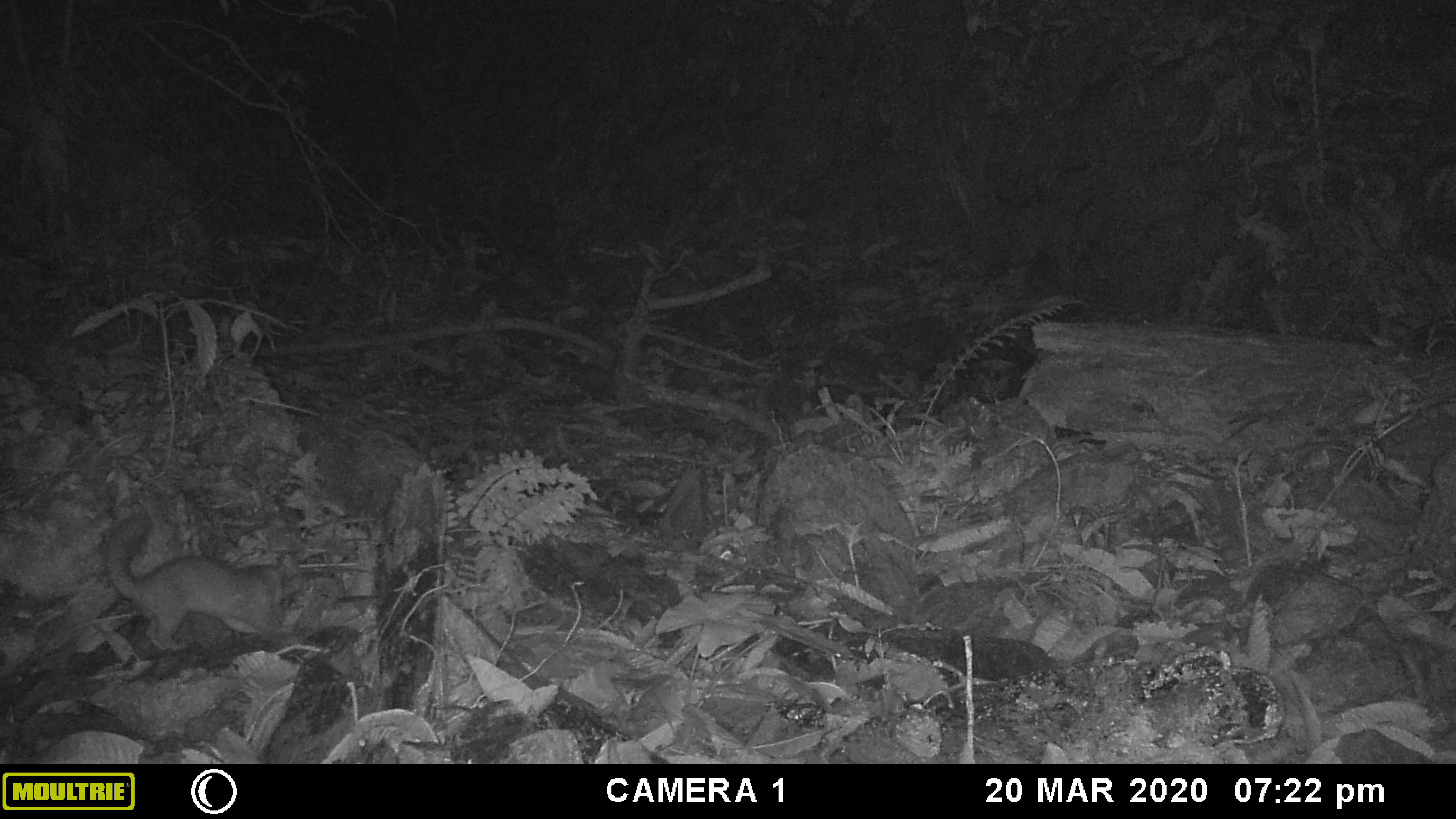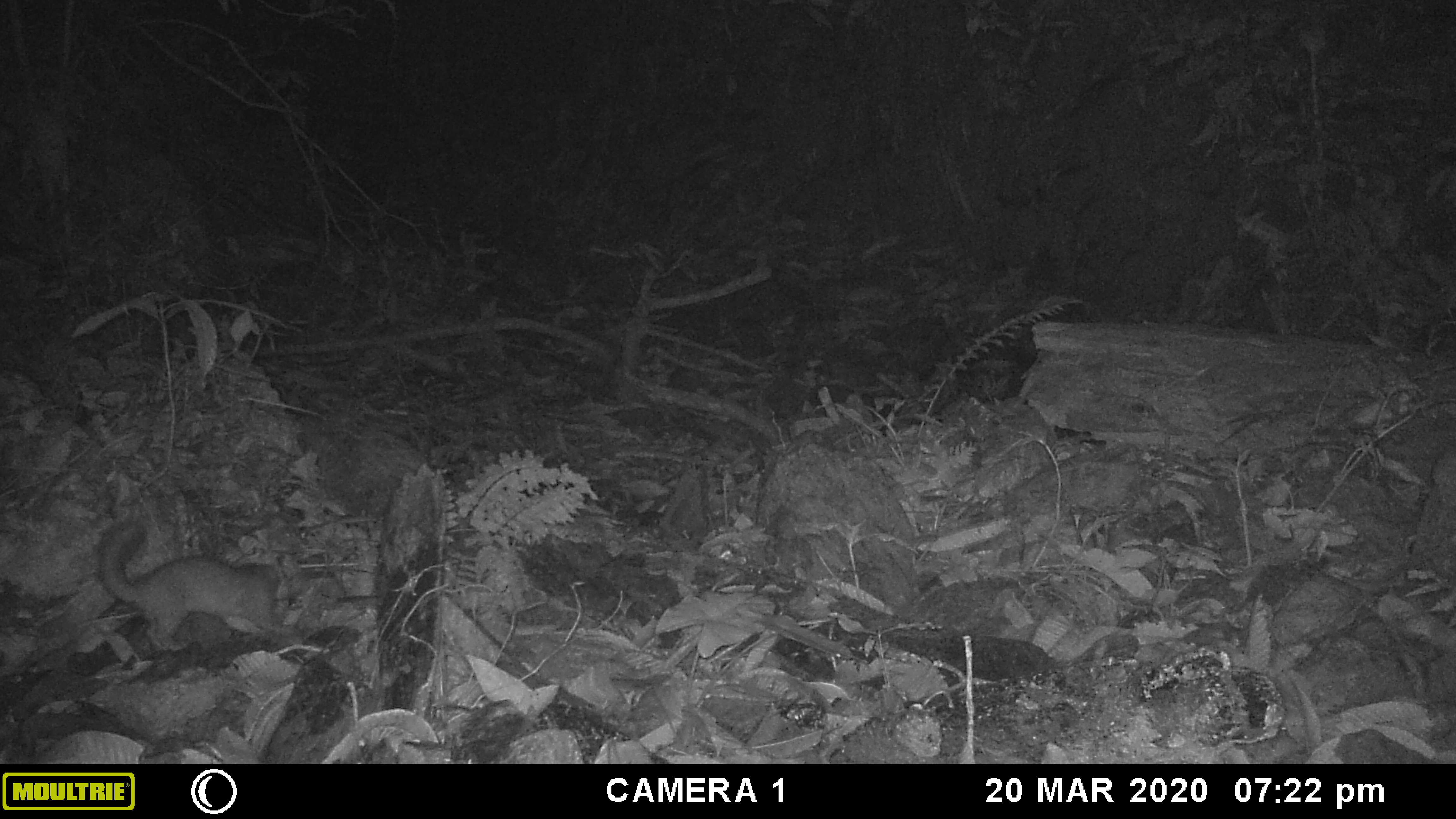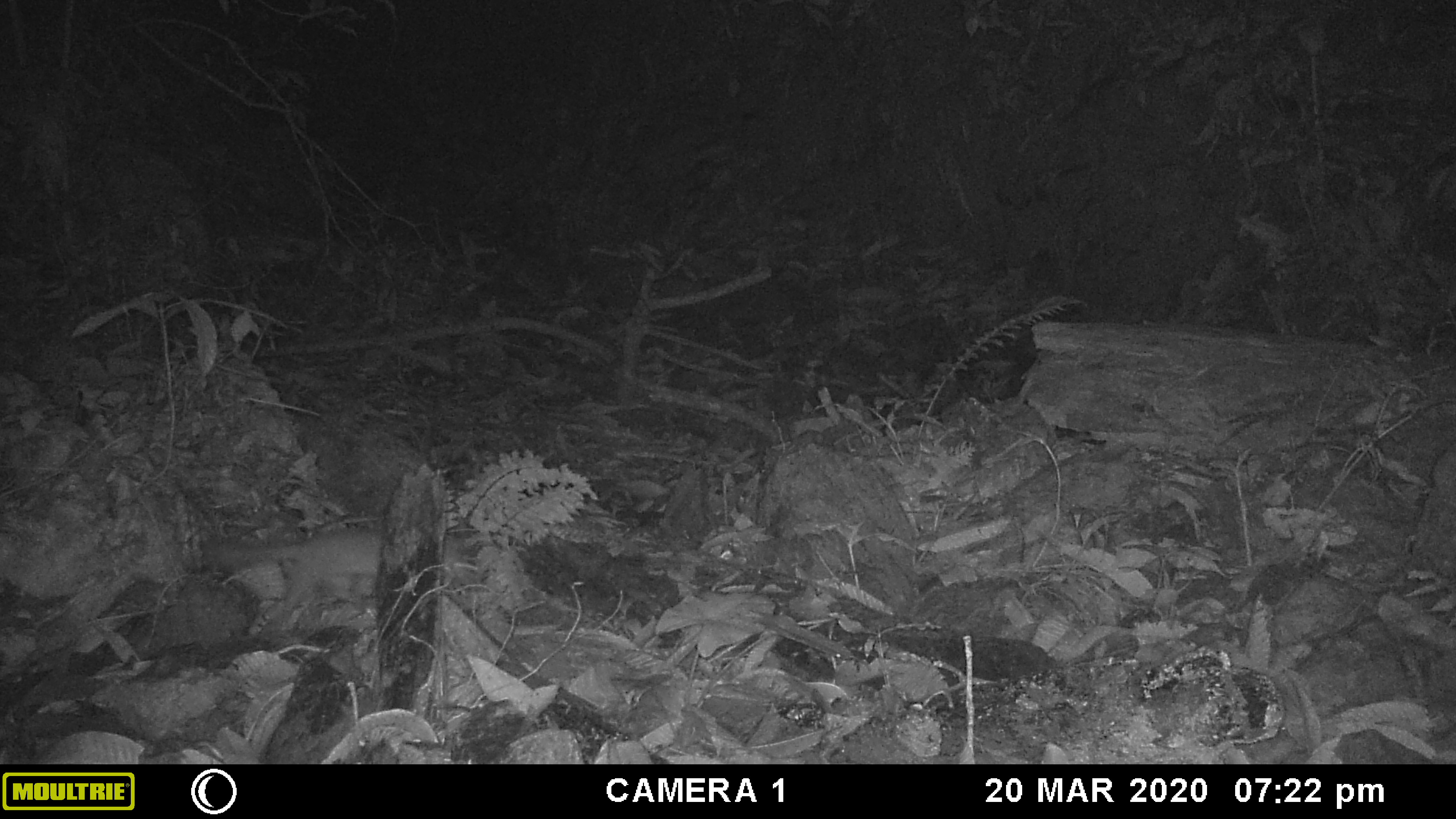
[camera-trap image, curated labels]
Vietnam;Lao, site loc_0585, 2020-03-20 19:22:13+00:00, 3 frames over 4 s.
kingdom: Animalia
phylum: Chordata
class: Mammalia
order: Carnivora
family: Mustelidae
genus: Melogale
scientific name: Melogale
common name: ferret badger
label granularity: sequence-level